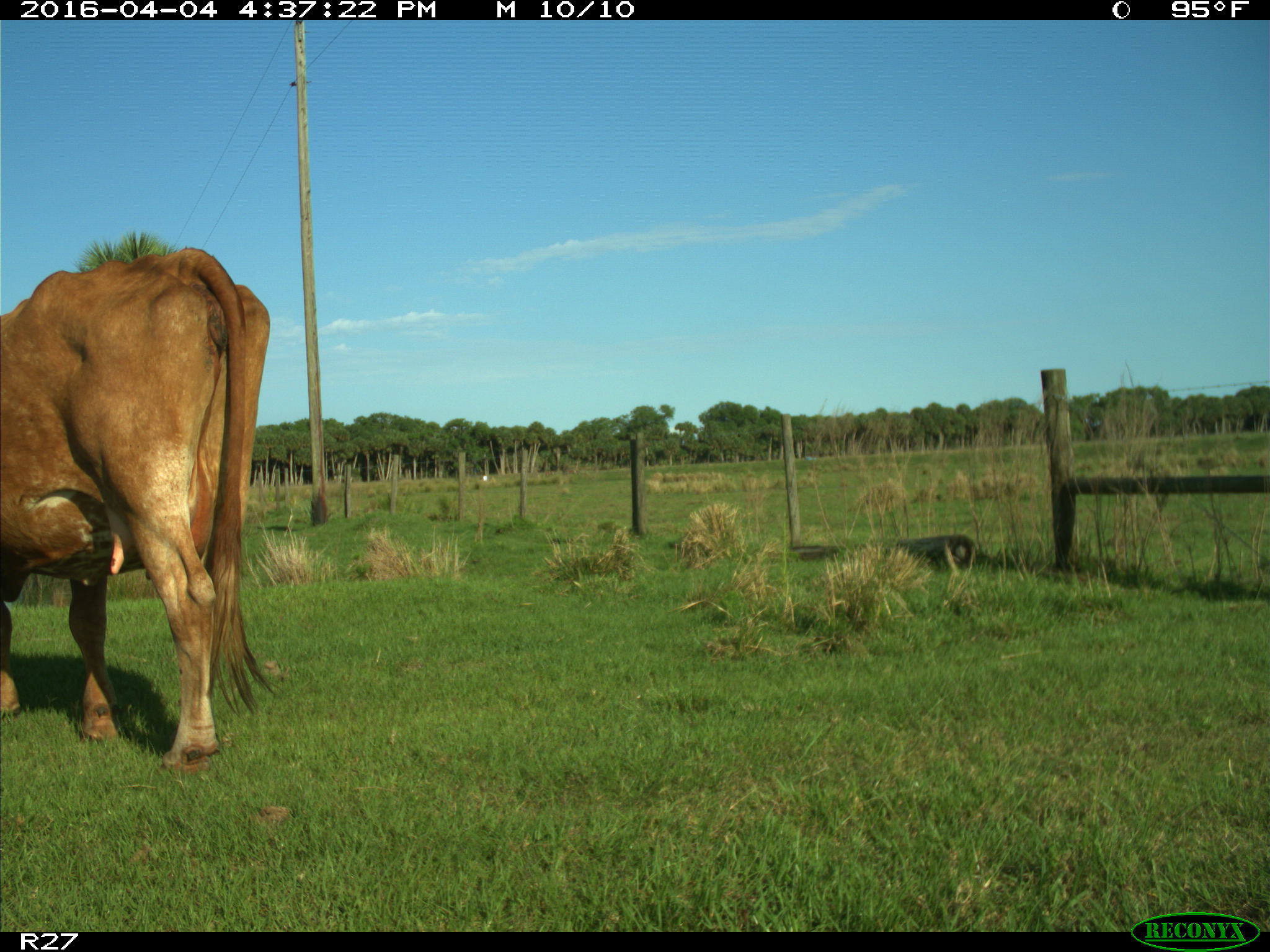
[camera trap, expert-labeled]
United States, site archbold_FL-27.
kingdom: Animalia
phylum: Chordata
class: Mammalia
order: Artiodactyla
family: Bovidae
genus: Bos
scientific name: Bos taurus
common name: domestic cow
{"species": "Bos taurus (domestic cow)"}